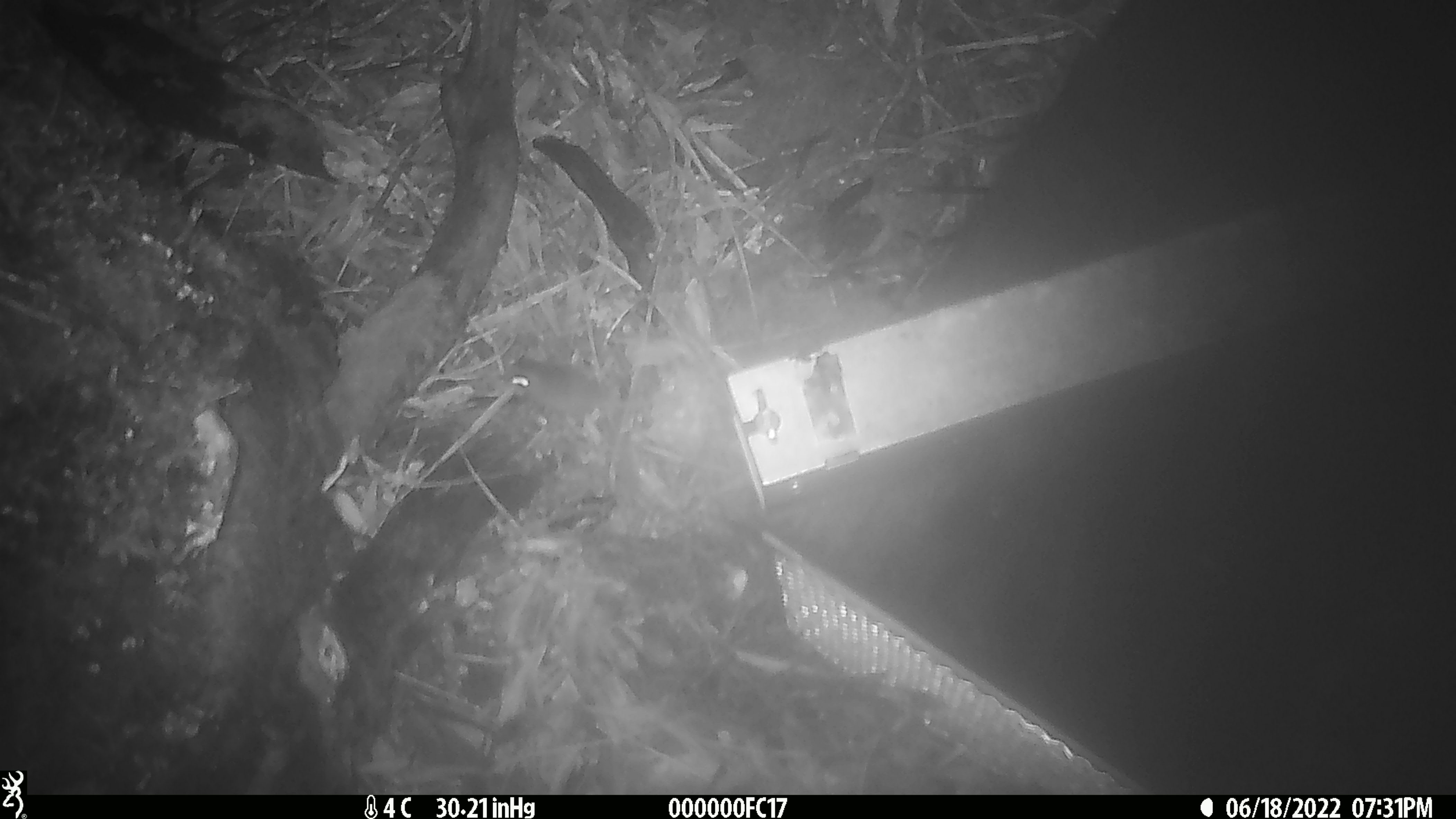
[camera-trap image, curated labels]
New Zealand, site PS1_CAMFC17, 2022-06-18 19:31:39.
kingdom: Animalia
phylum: Chordata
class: Mammalia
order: Rodentia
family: Muridae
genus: Mus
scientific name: Mus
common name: mouse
Mouse (Mus).